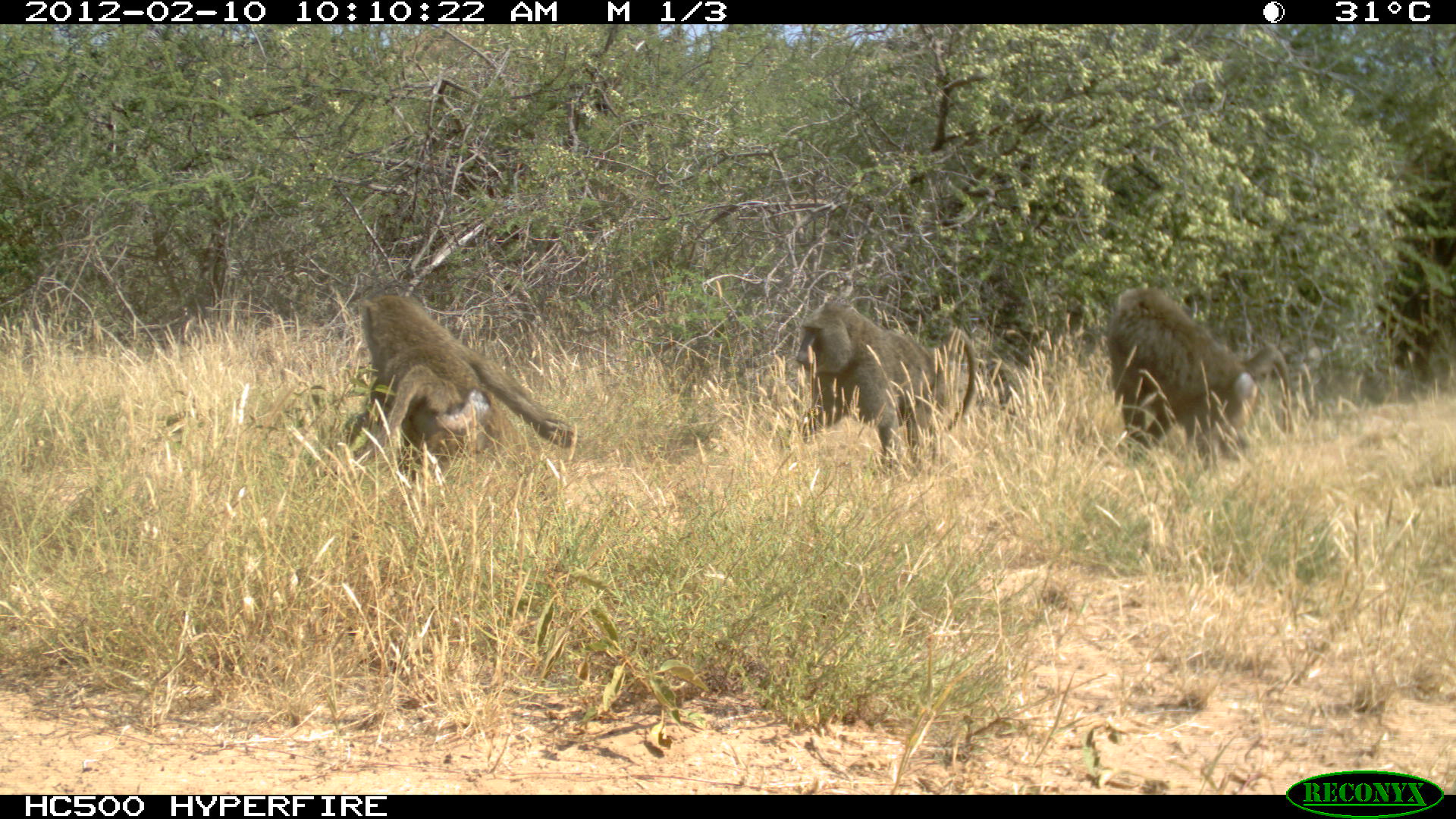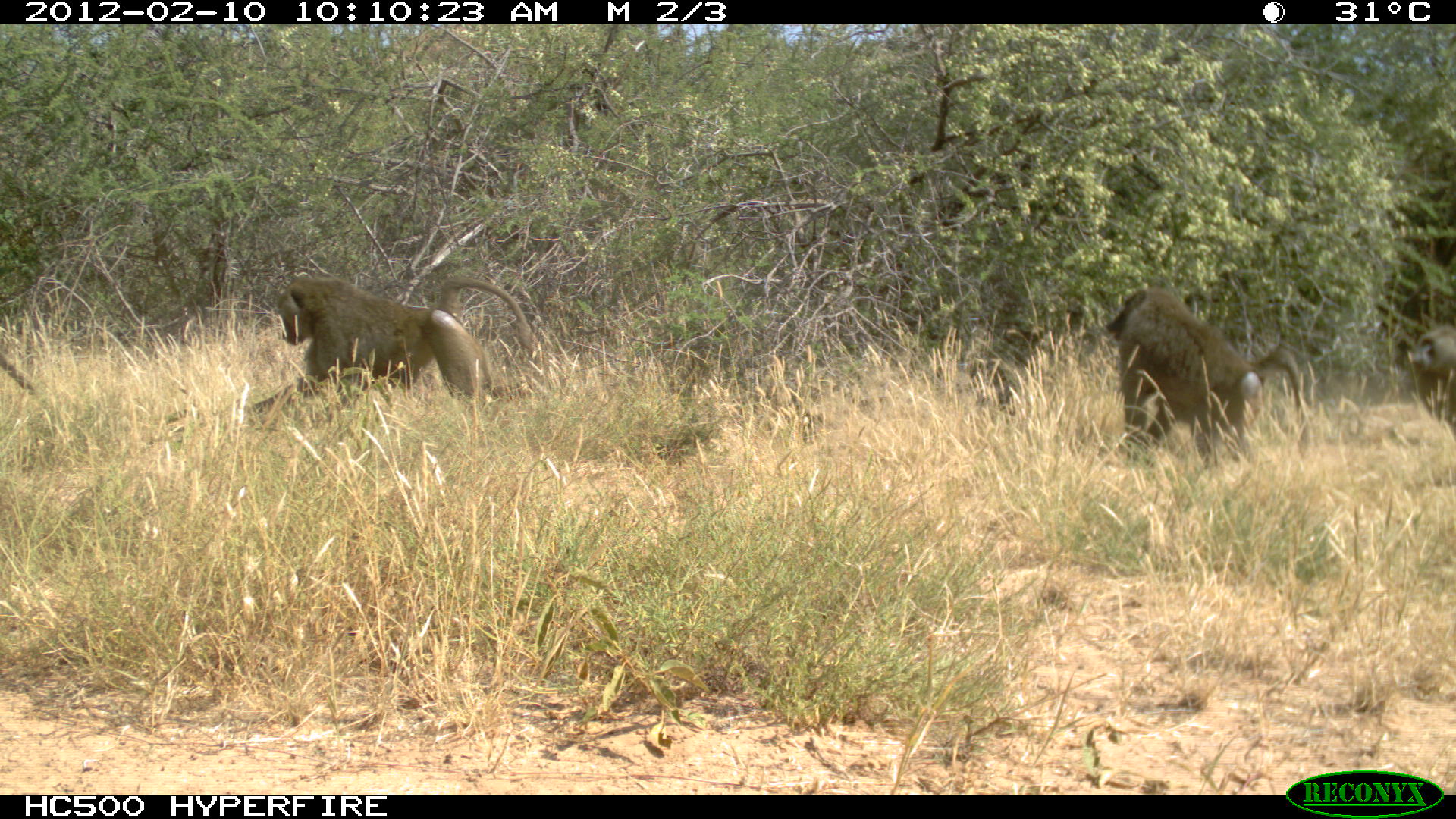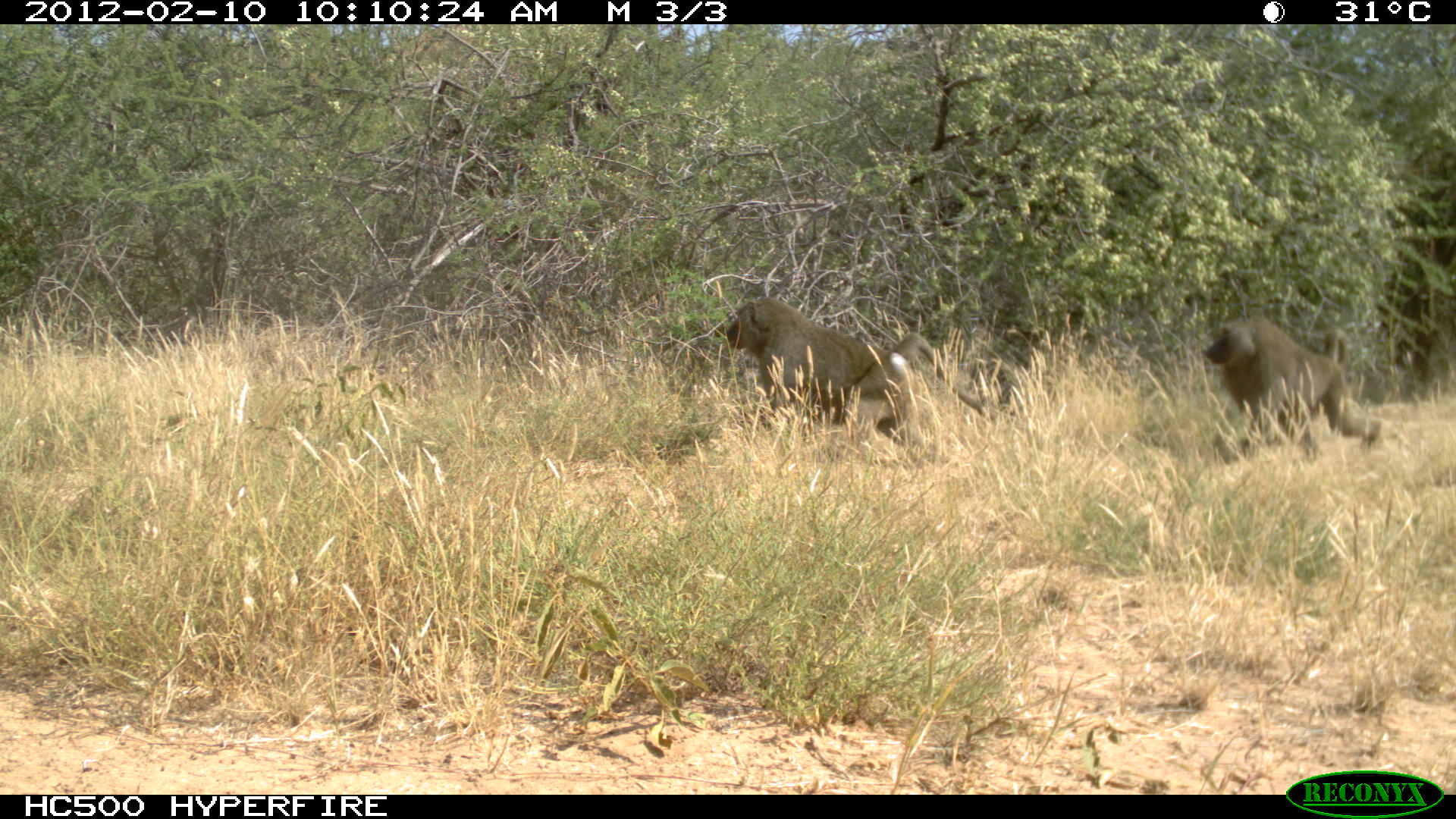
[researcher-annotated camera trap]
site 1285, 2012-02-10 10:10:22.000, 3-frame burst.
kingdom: Animalia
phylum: Chordata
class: Mammalia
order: Primates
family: Cercopithecidae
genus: Papio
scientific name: Papio anubis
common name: olive baboon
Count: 3.